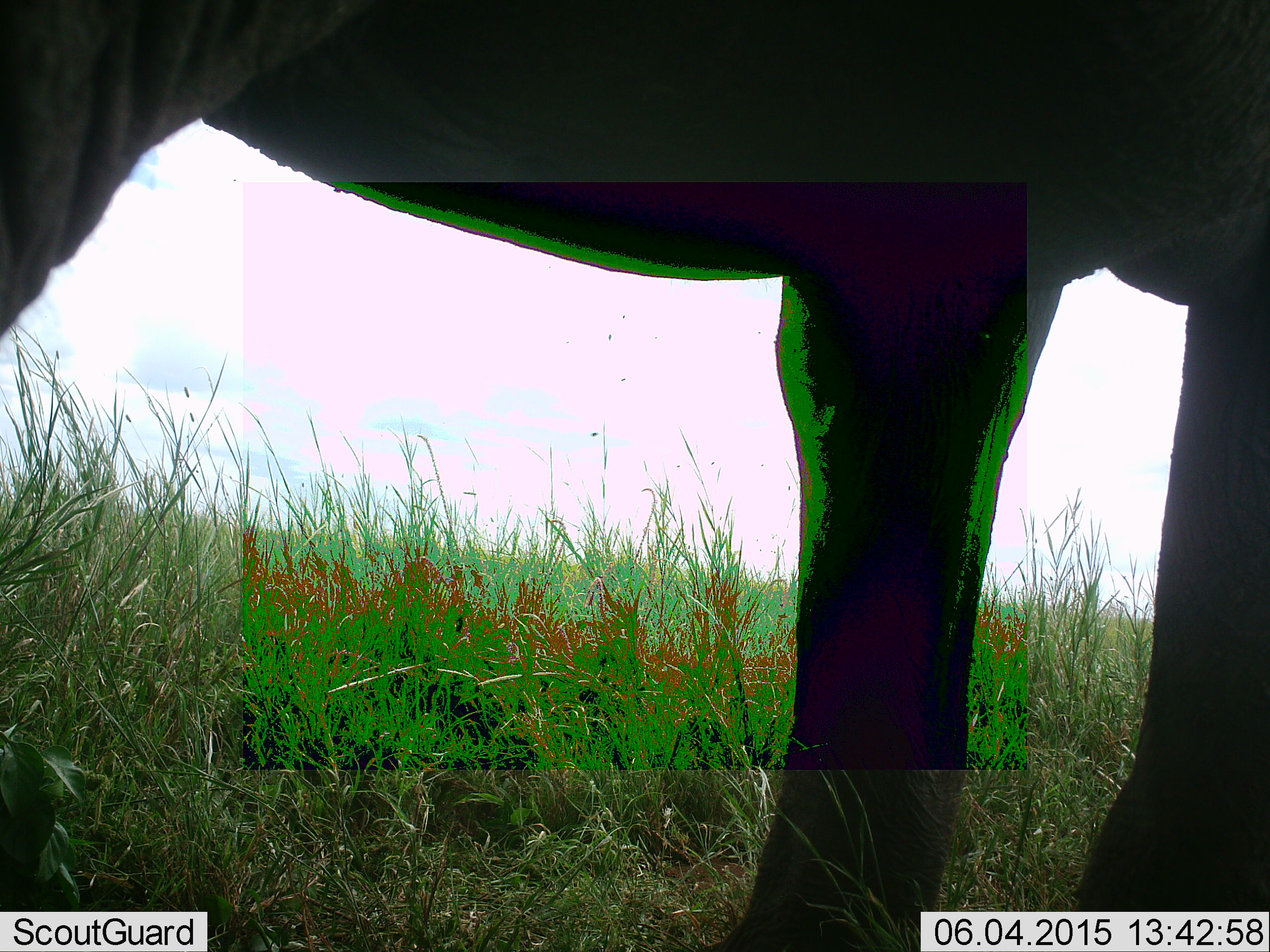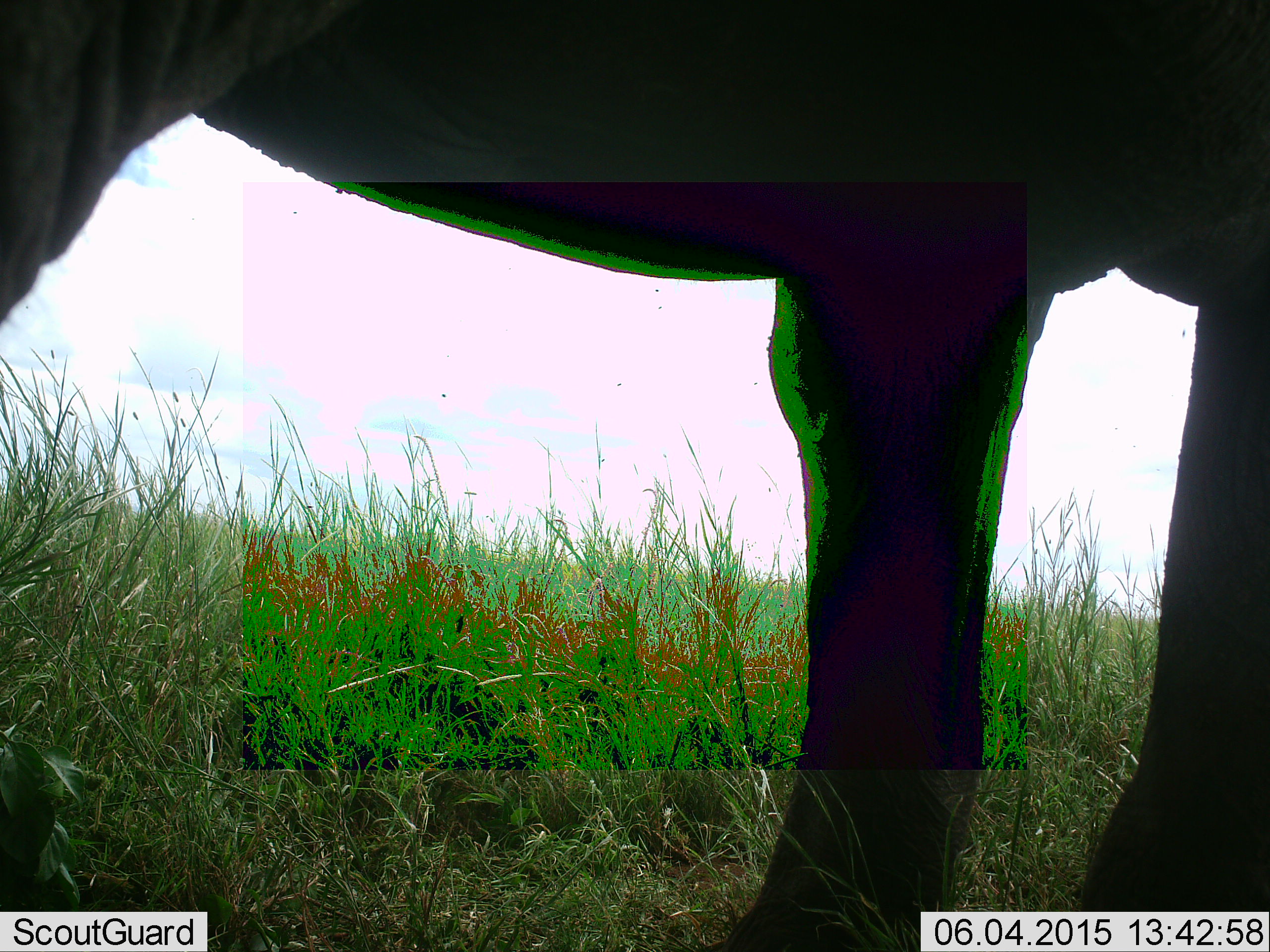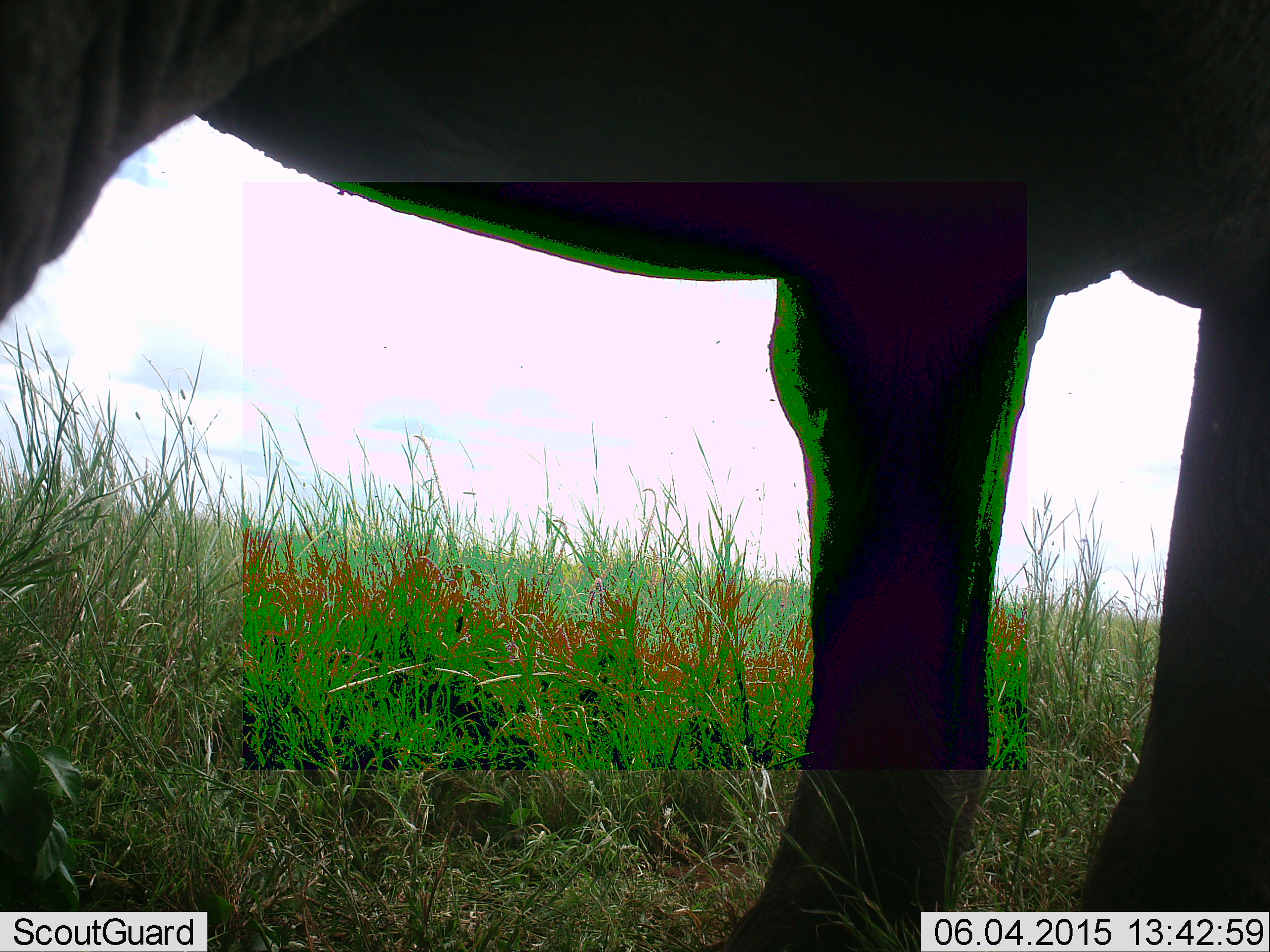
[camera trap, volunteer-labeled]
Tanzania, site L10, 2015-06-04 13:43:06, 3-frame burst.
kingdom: Animalia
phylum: Chordata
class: Mammalia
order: Proboscidea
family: Elephantidae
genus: Loxodonta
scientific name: Loxodonta africana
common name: african bush elephant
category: elephant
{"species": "elephant (african bush elephant) (Loxodonta africana)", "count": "1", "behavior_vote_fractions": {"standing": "80%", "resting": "10%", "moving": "10%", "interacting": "0%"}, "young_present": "0%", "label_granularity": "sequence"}